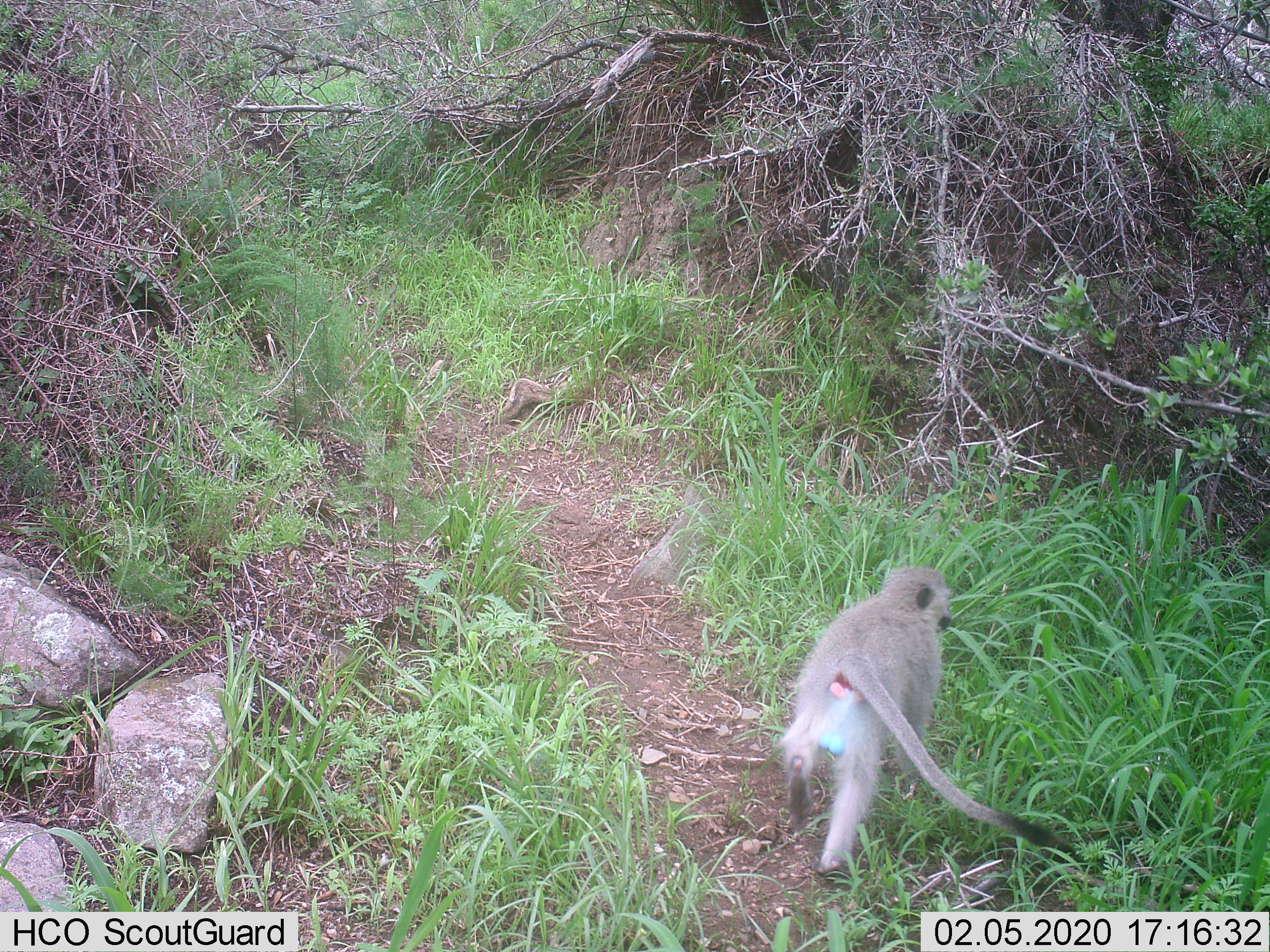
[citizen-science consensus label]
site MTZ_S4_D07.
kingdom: Animalia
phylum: Chordata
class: Mammalia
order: Primates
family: Cercopithecidae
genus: Chlorocebus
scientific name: Chlorocebus pygerythrus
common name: vervet monkey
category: monkeyvervet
Monkeyvervet (vervet monkey) (Chlorocebus pygerythrus), count 1. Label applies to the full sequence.